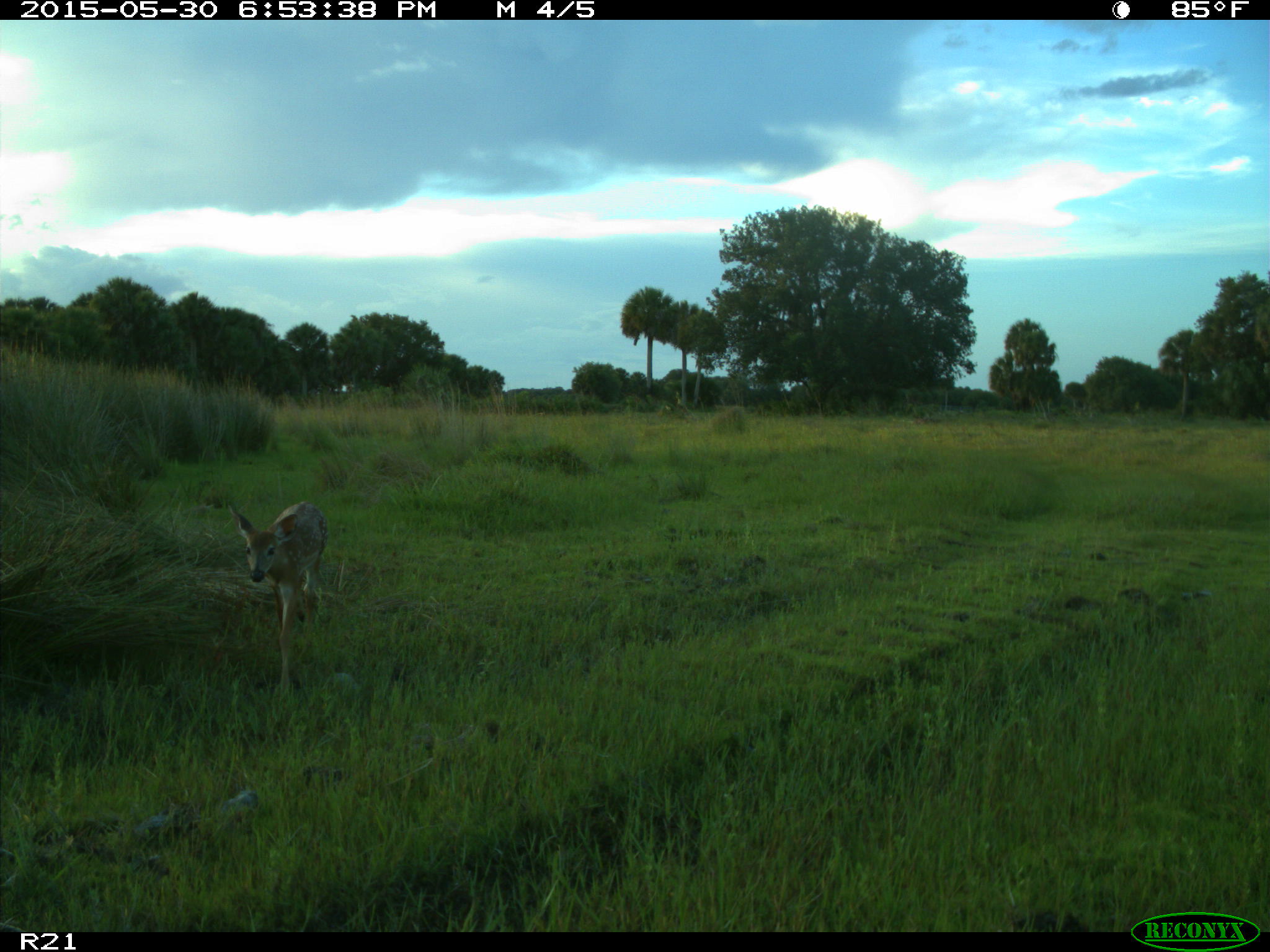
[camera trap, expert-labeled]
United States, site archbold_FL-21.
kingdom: Animalia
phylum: Chordata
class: Mammalia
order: Artiodactyla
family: Cervidae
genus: Odocoileus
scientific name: Odocoileus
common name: deer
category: unidentified deer